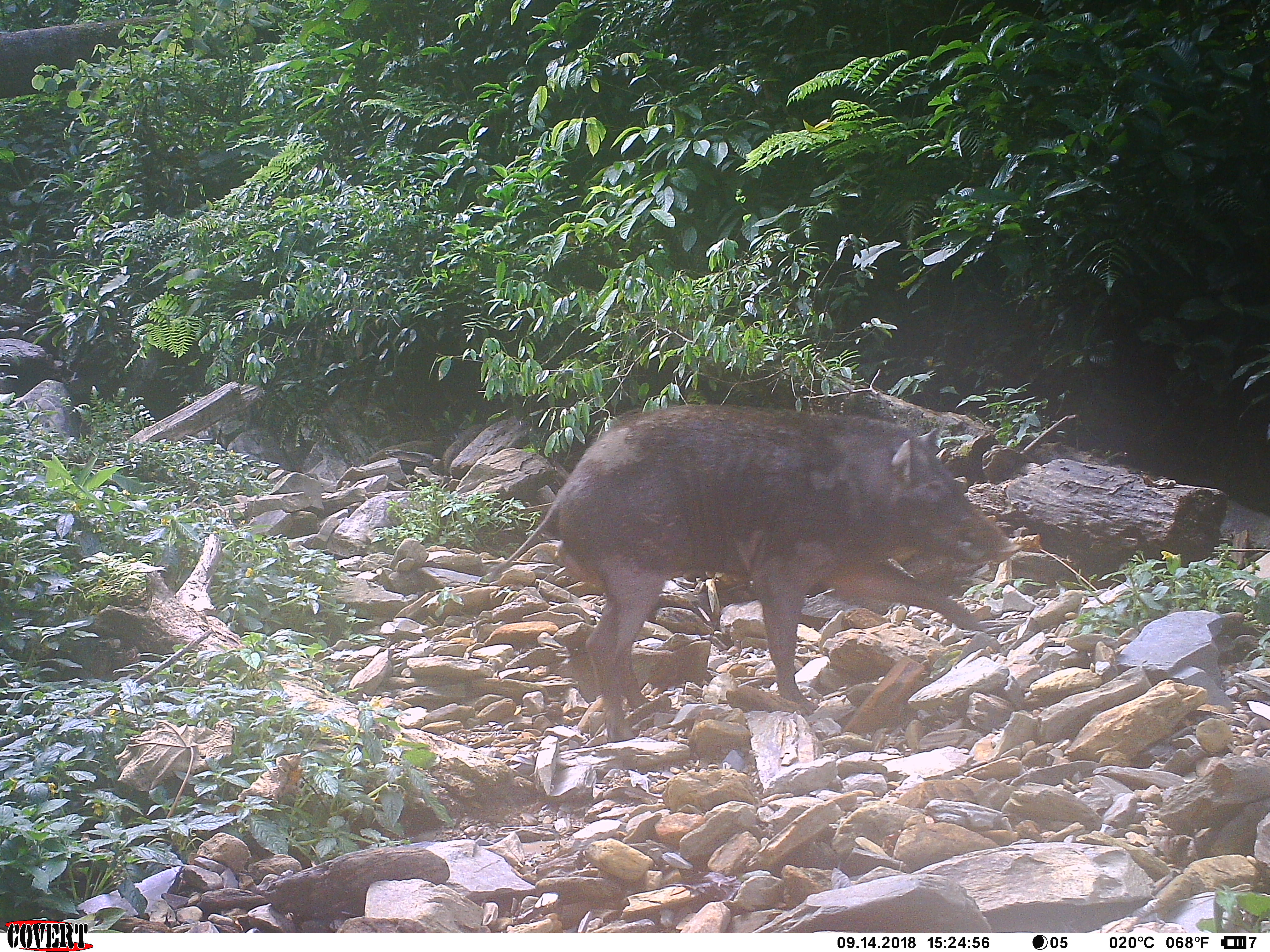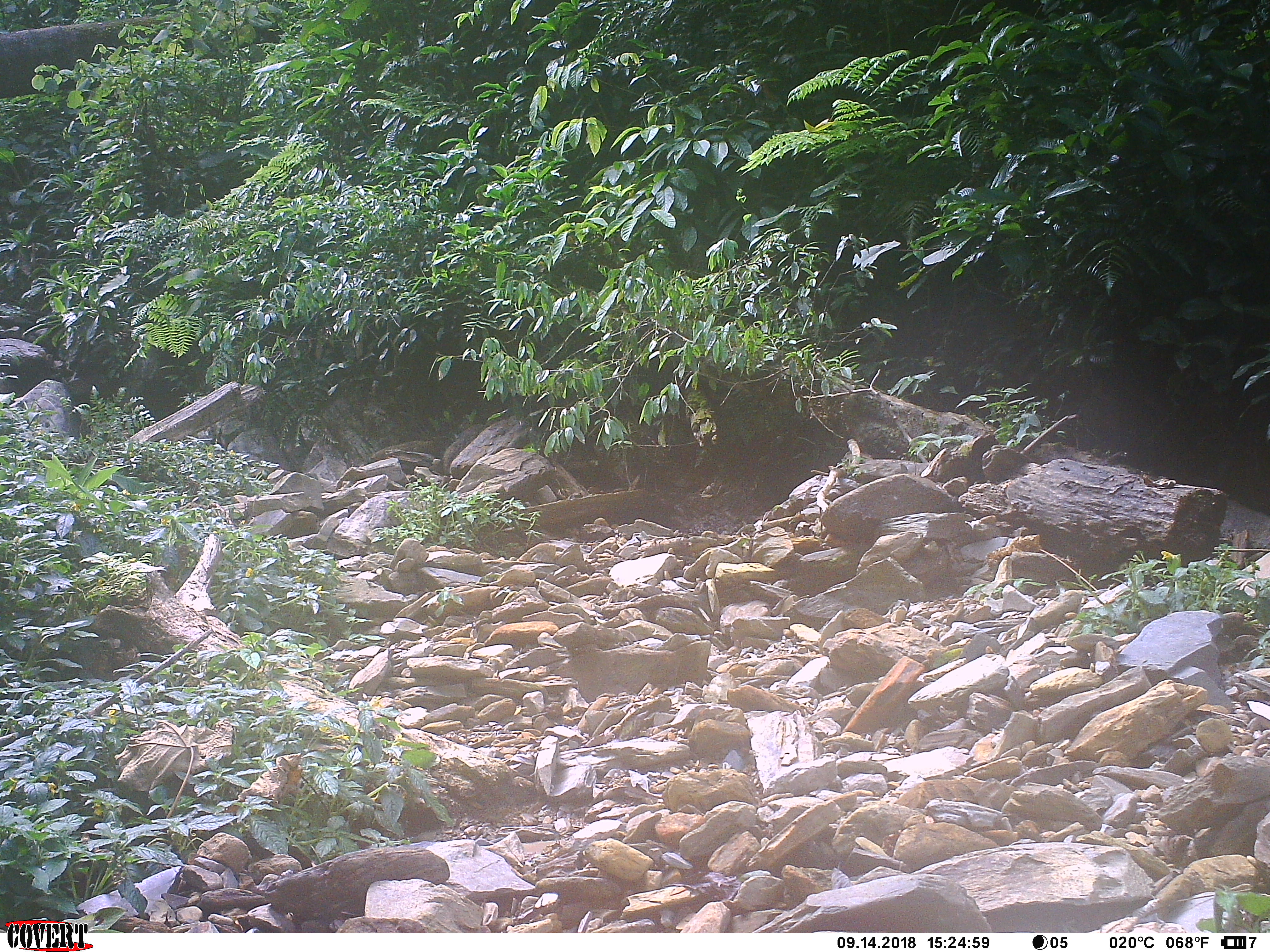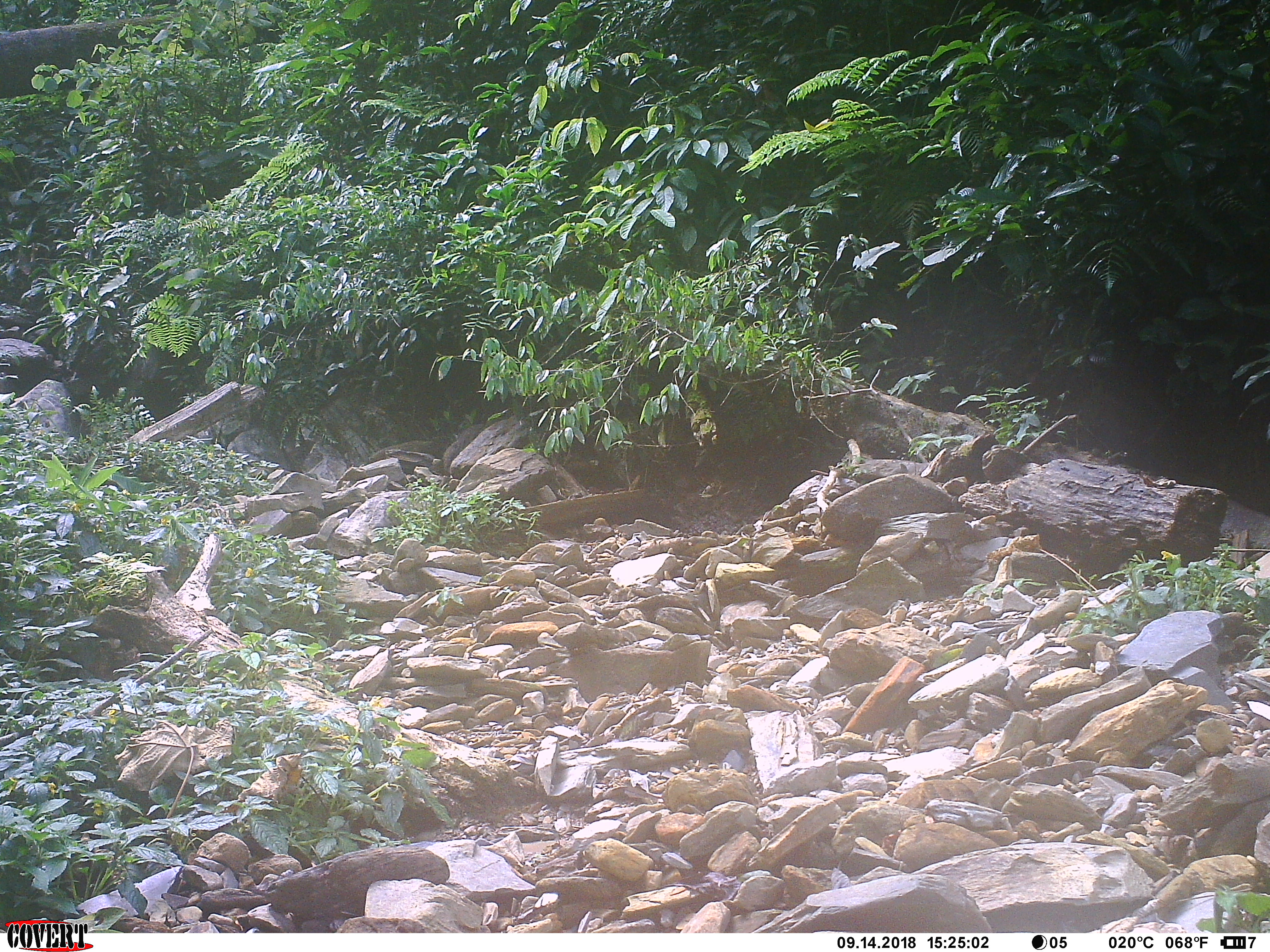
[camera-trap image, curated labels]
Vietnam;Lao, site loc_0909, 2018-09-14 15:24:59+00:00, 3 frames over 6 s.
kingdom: Animalia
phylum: Chordata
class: Mammalia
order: Artiodactyla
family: Suidae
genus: Sus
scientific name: Sus scrofa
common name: eurasian wild pig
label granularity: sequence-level